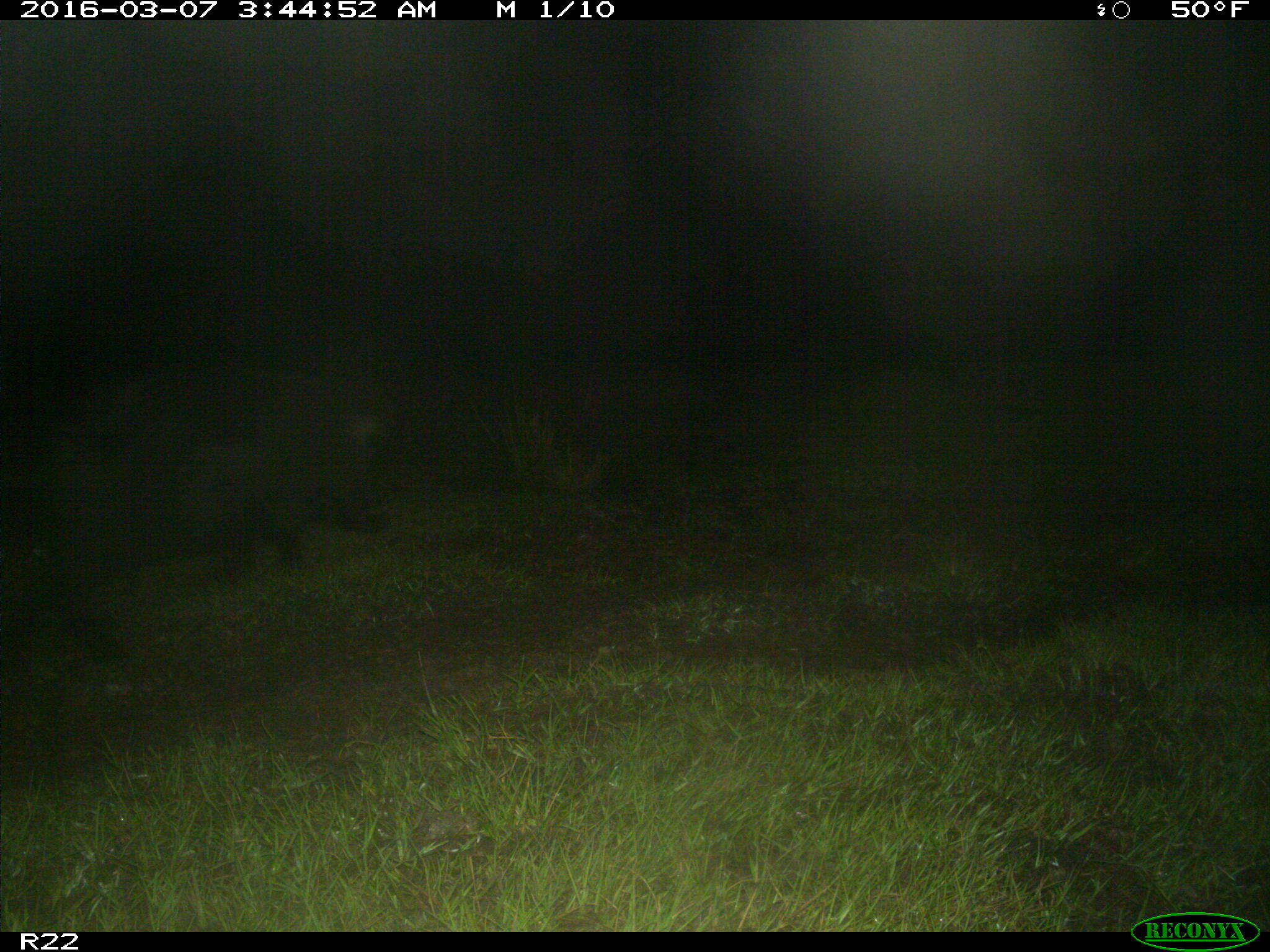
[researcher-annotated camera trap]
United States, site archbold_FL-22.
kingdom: Animalia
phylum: Chordata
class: Mammalia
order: Artiodactyla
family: Suidae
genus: Sus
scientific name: Sus scrofa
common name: wild boar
Sus scrofa (wild boar).